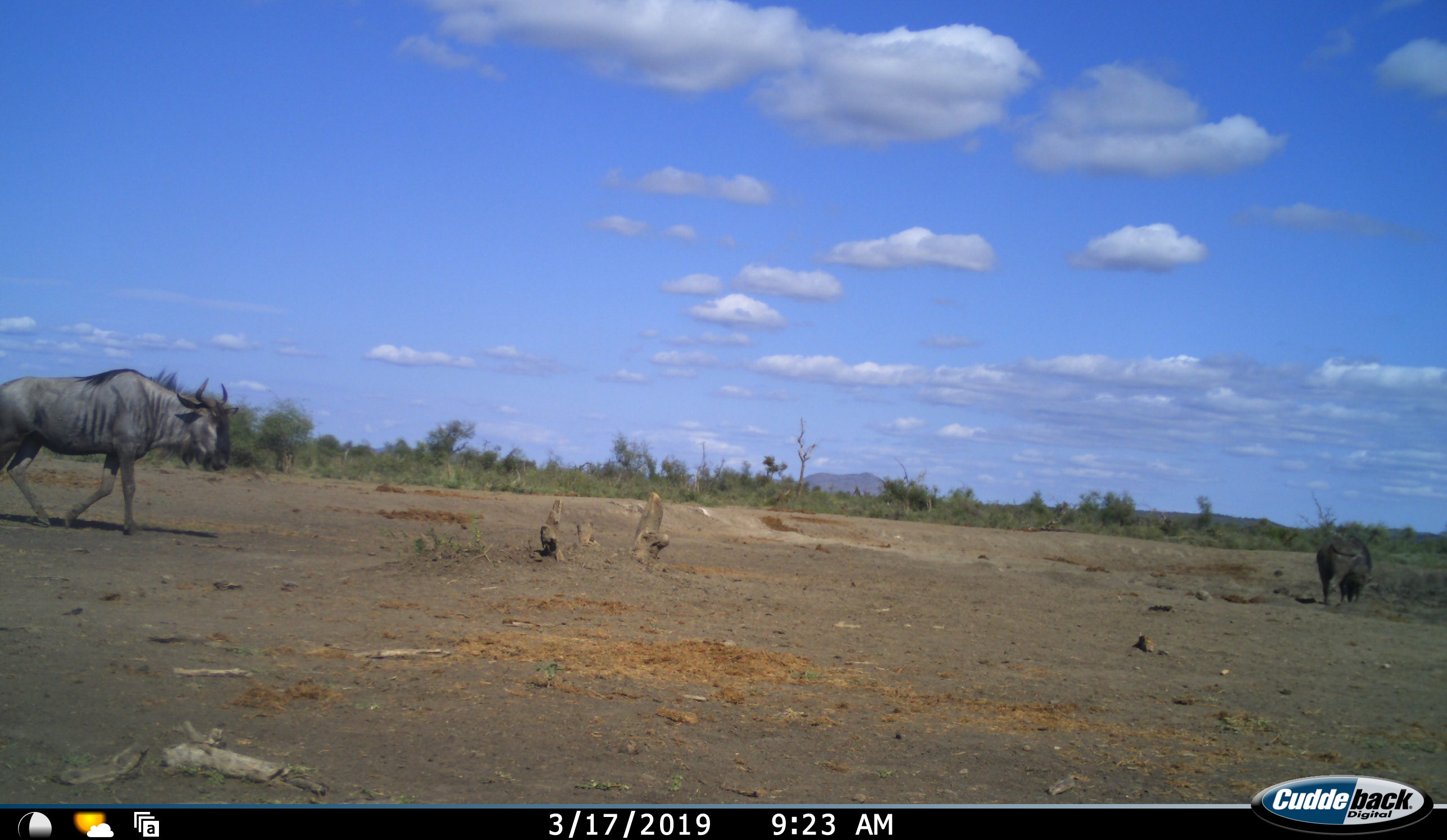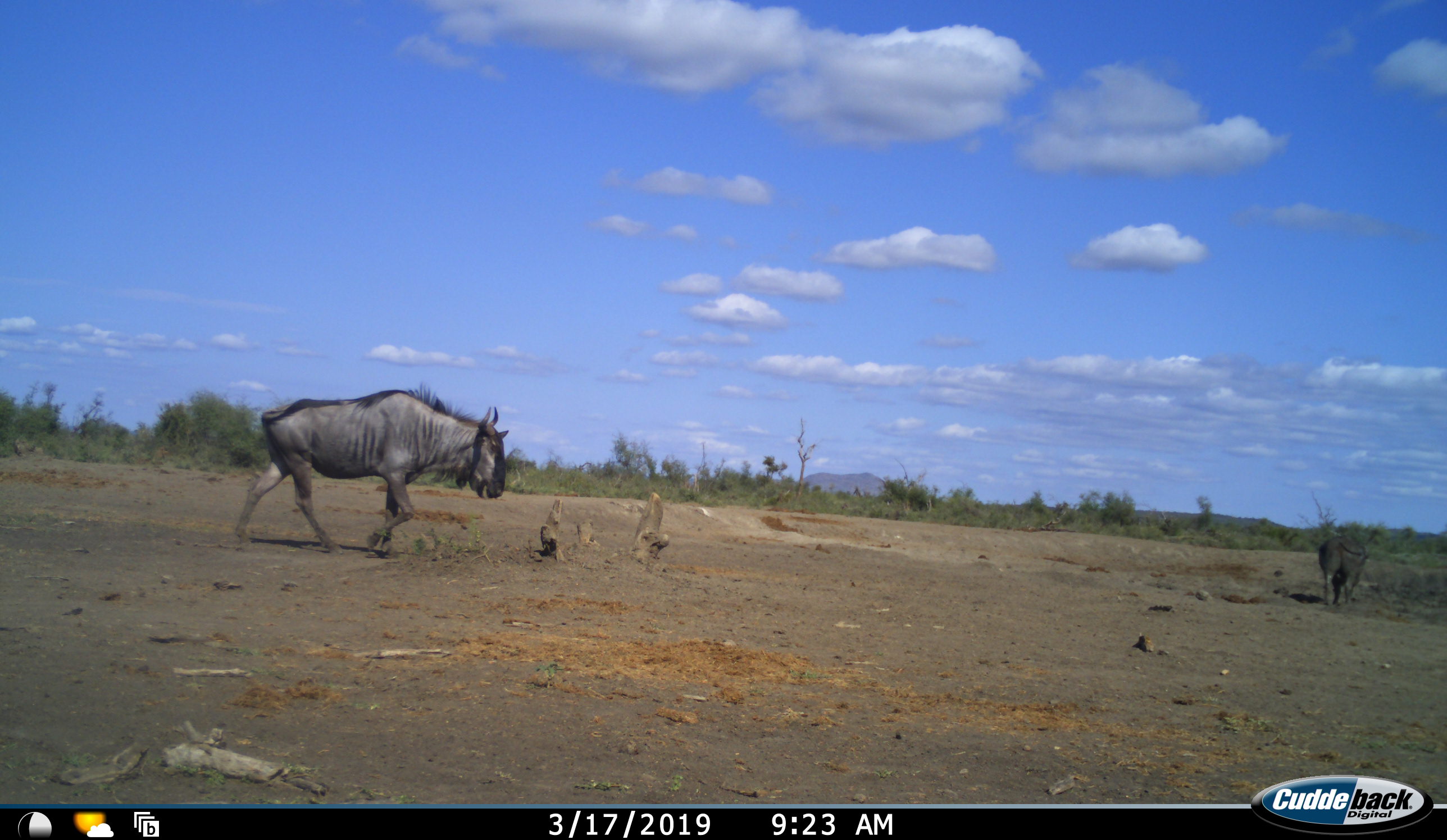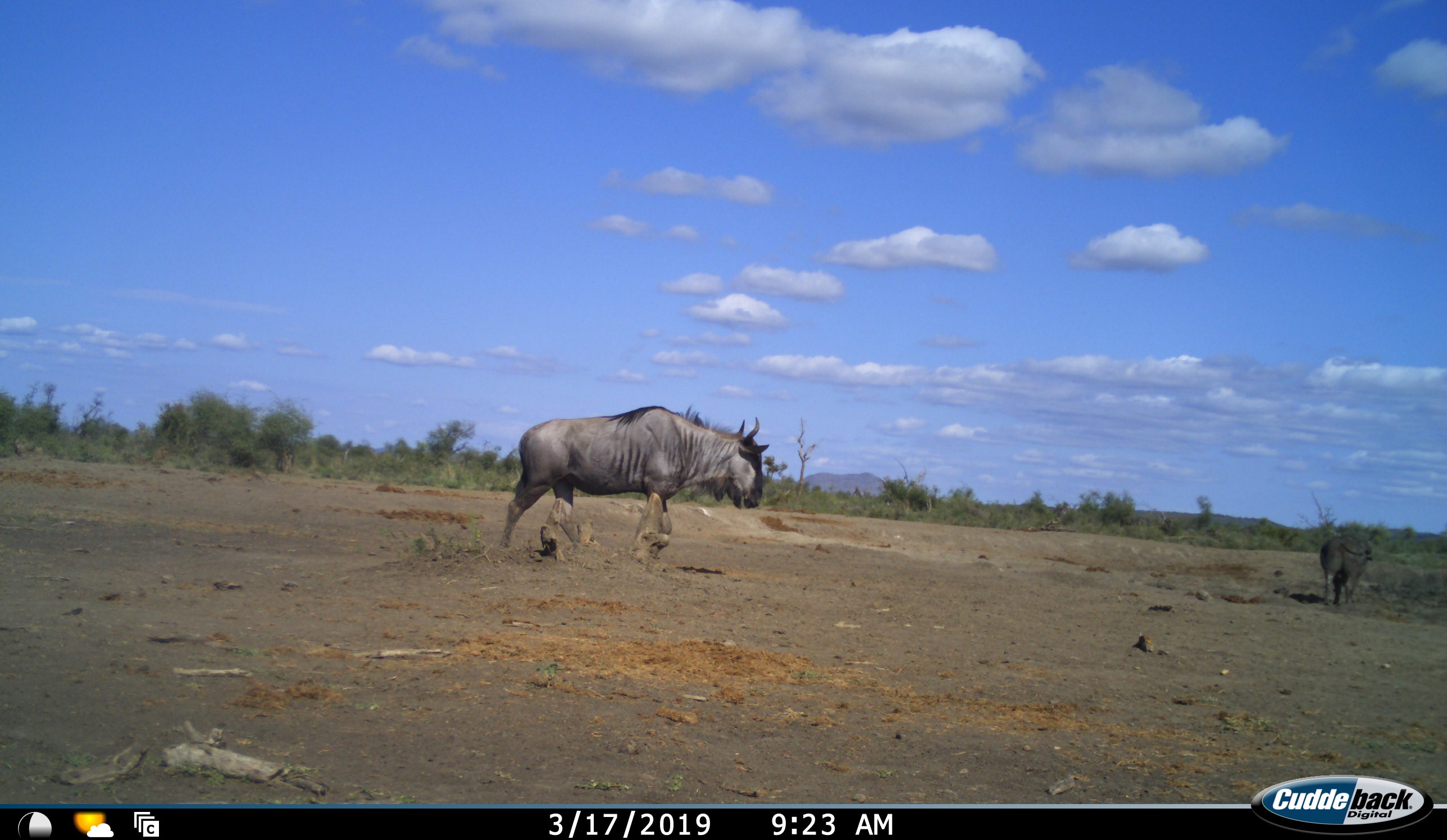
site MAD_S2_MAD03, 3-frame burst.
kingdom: Animalia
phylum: Chordata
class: Mammalia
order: Artiodactyla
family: Bovidae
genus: Connochaetes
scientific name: Connochaetes taurinus taurinus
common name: blue wildebeest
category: wildebeestblue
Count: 2.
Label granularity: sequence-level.